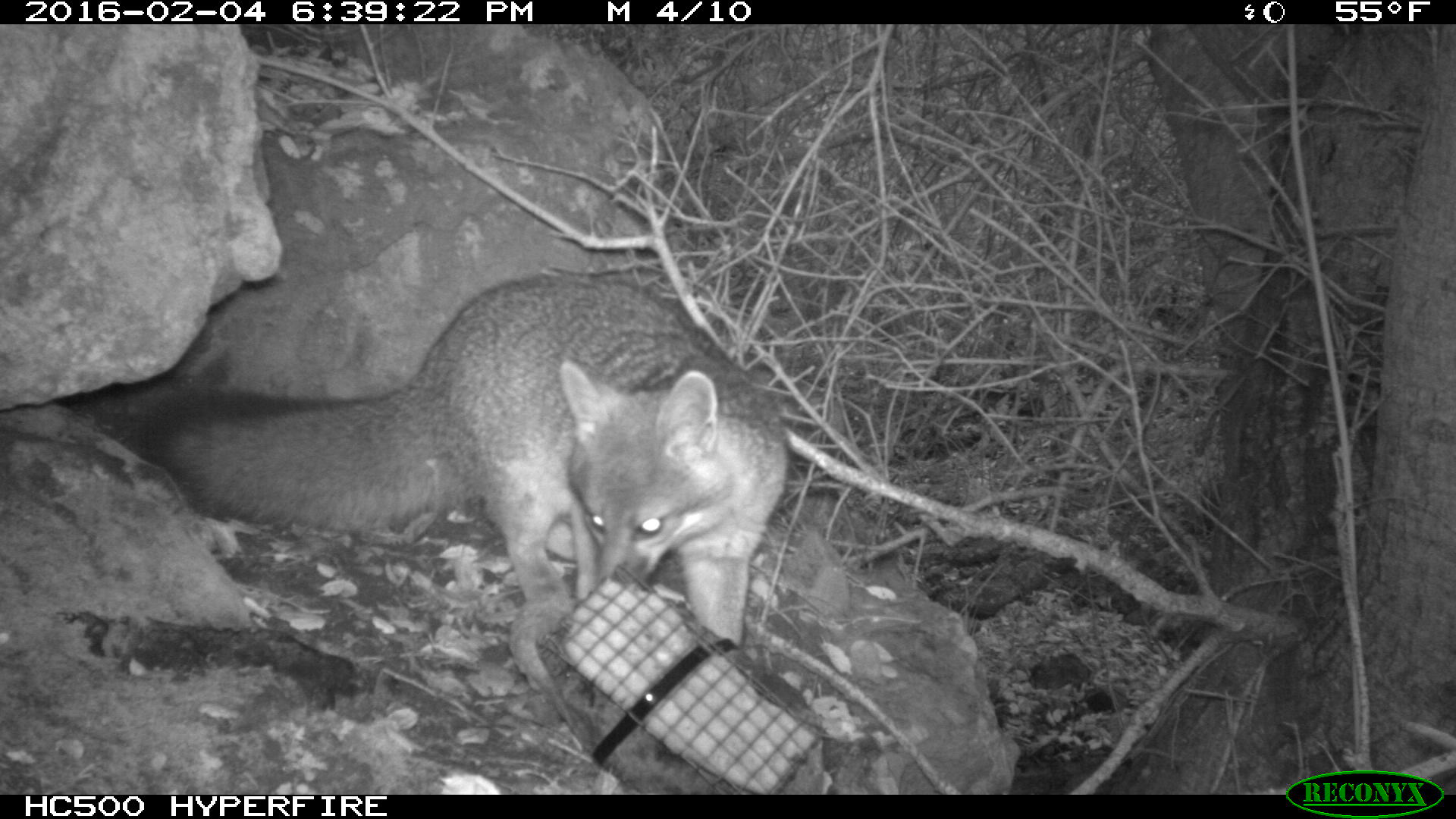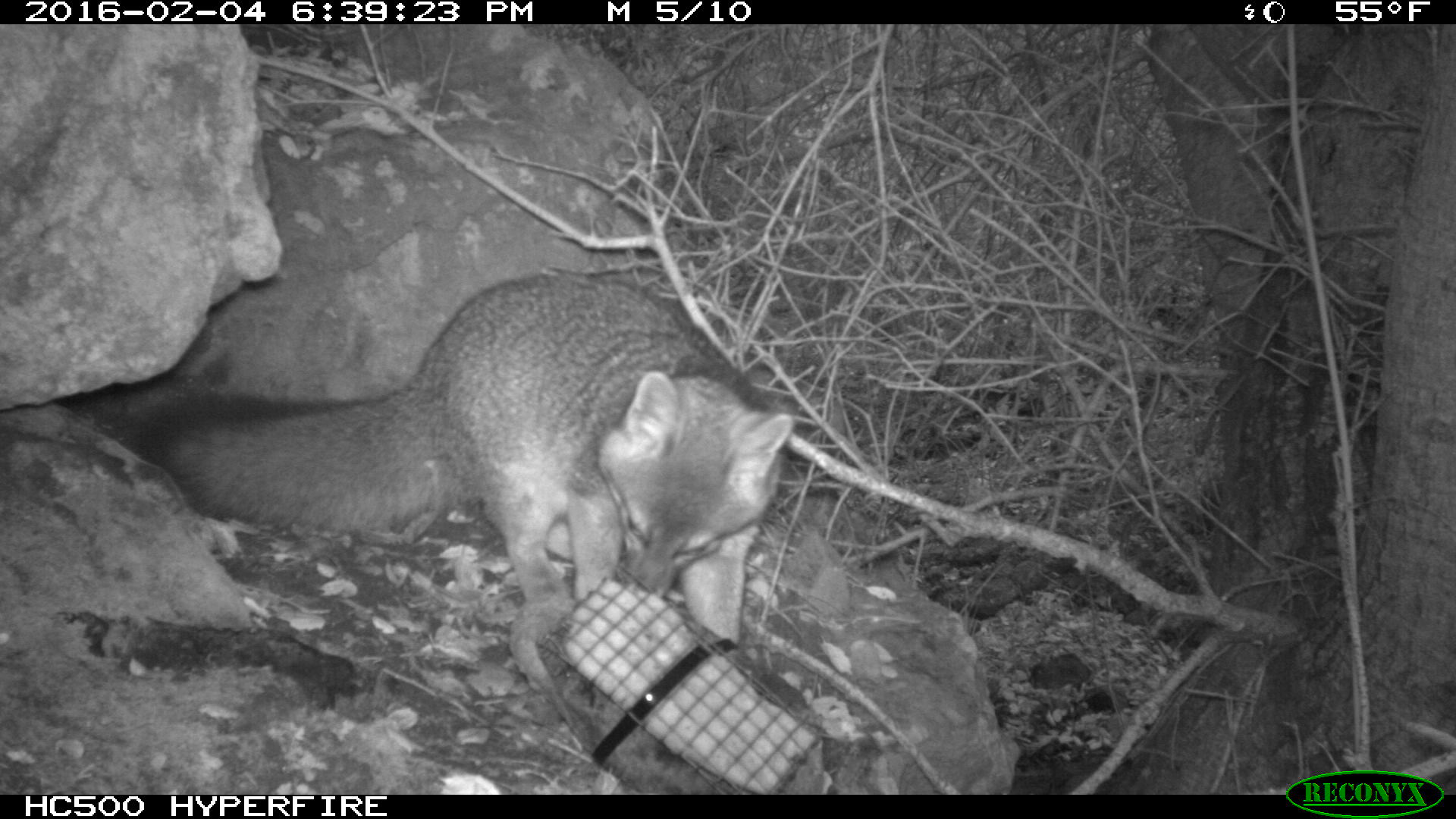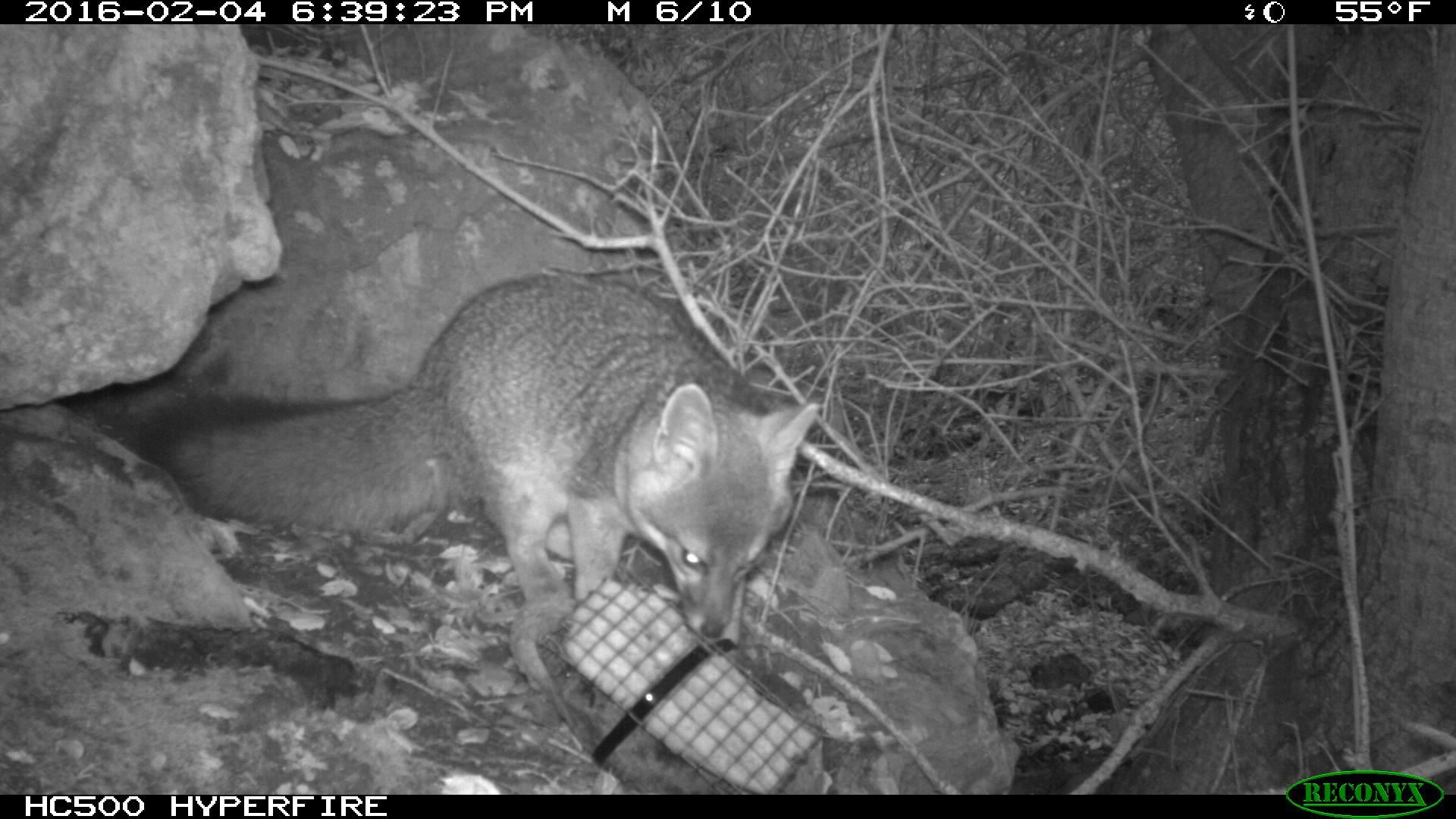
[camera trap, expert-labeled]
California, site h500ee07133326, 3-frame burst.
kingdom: Animalia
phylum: Chordata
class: Mammalia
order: Carnivora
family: Canidae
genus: Urocyon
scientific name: Urocyon littoralis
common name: island fox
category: fox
Fox (island fox) (Urocyon littoralis).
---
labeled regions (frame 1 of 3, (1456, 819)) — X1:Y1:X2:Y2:
fox: 126:269:789:653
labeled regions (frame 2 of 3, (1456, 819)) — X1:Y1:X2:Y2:
fox: 135:272:792:646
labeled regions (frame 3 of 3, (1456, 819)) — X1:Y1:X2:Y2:
fox: 135:271:817:646